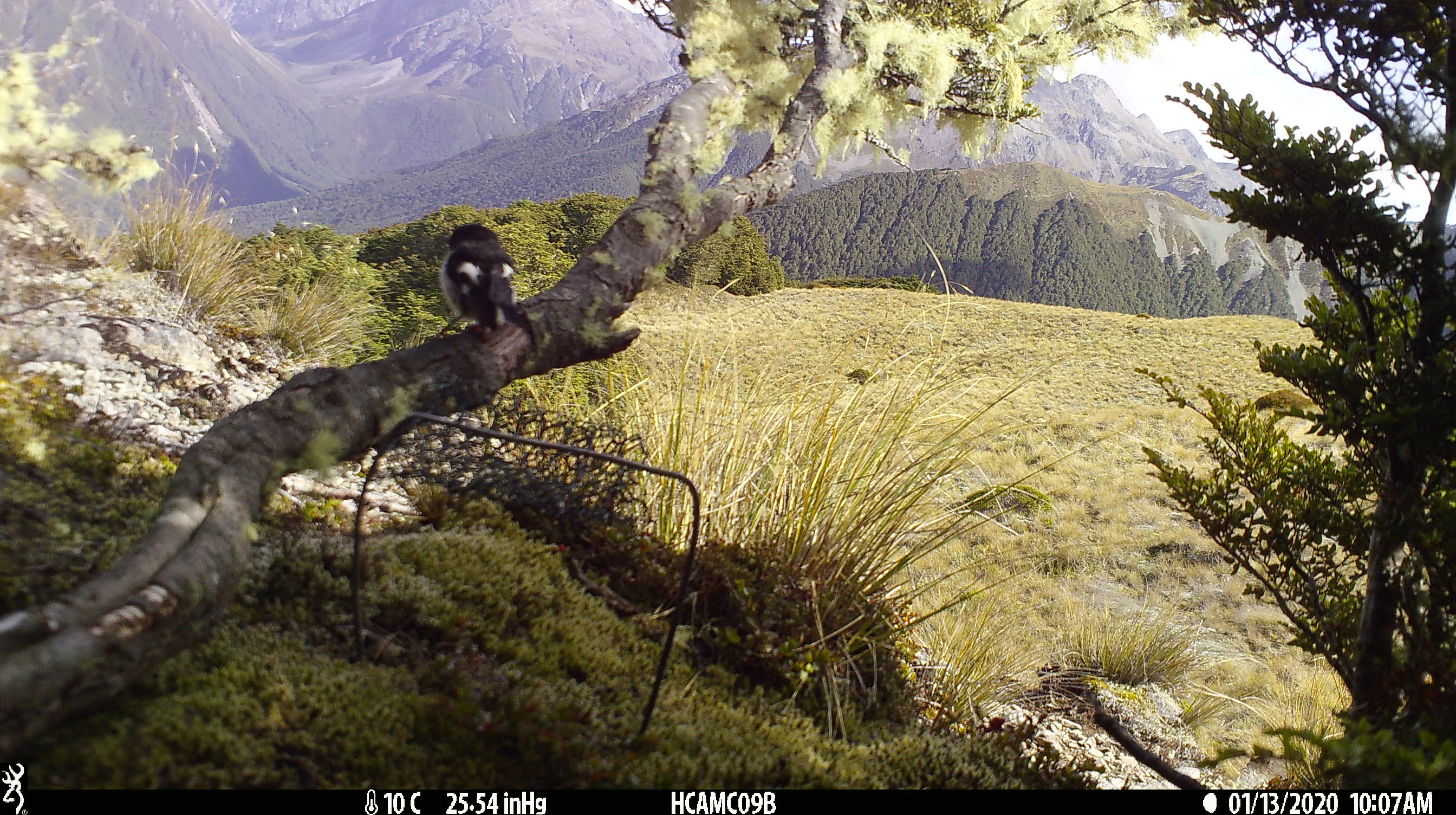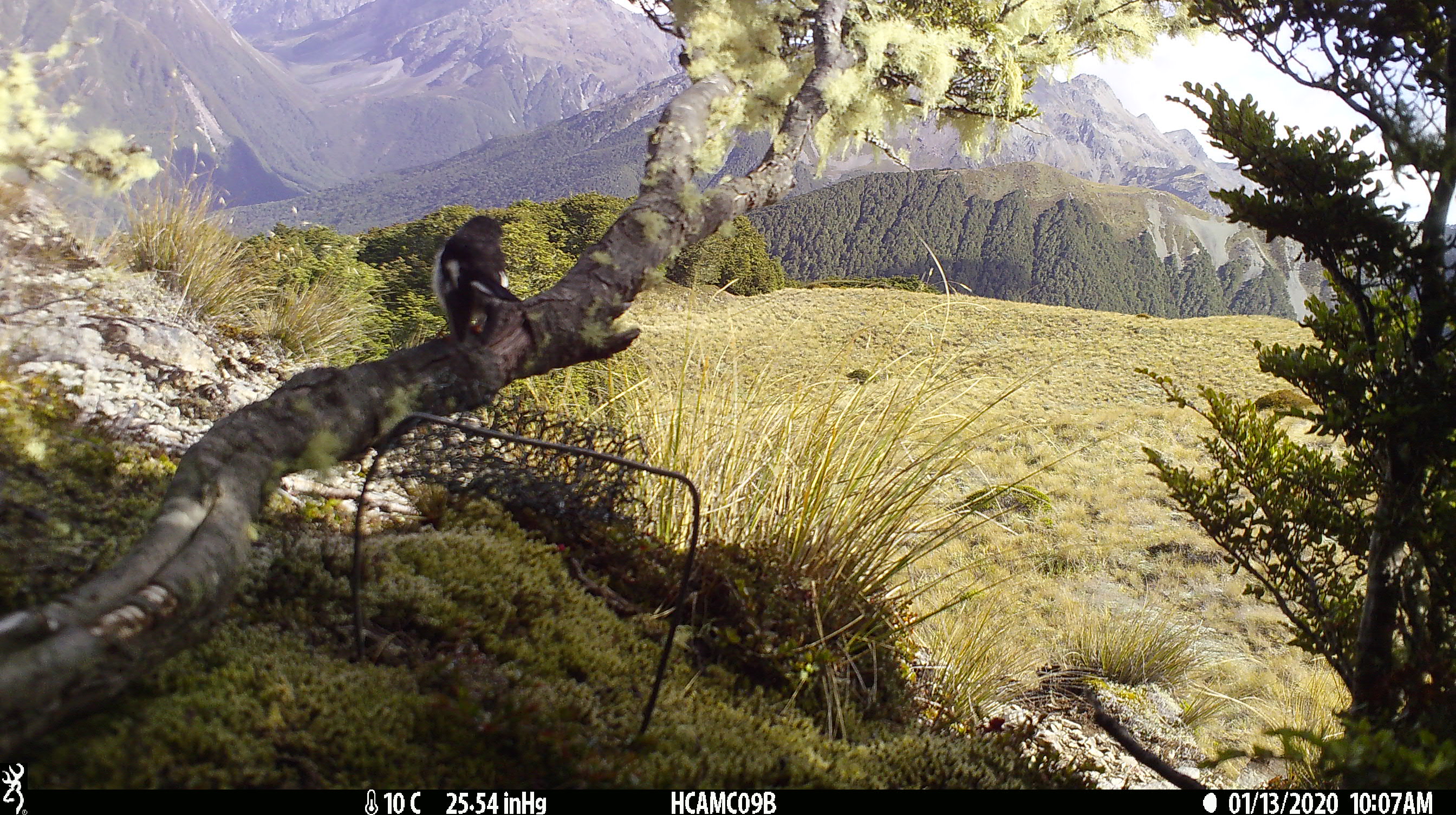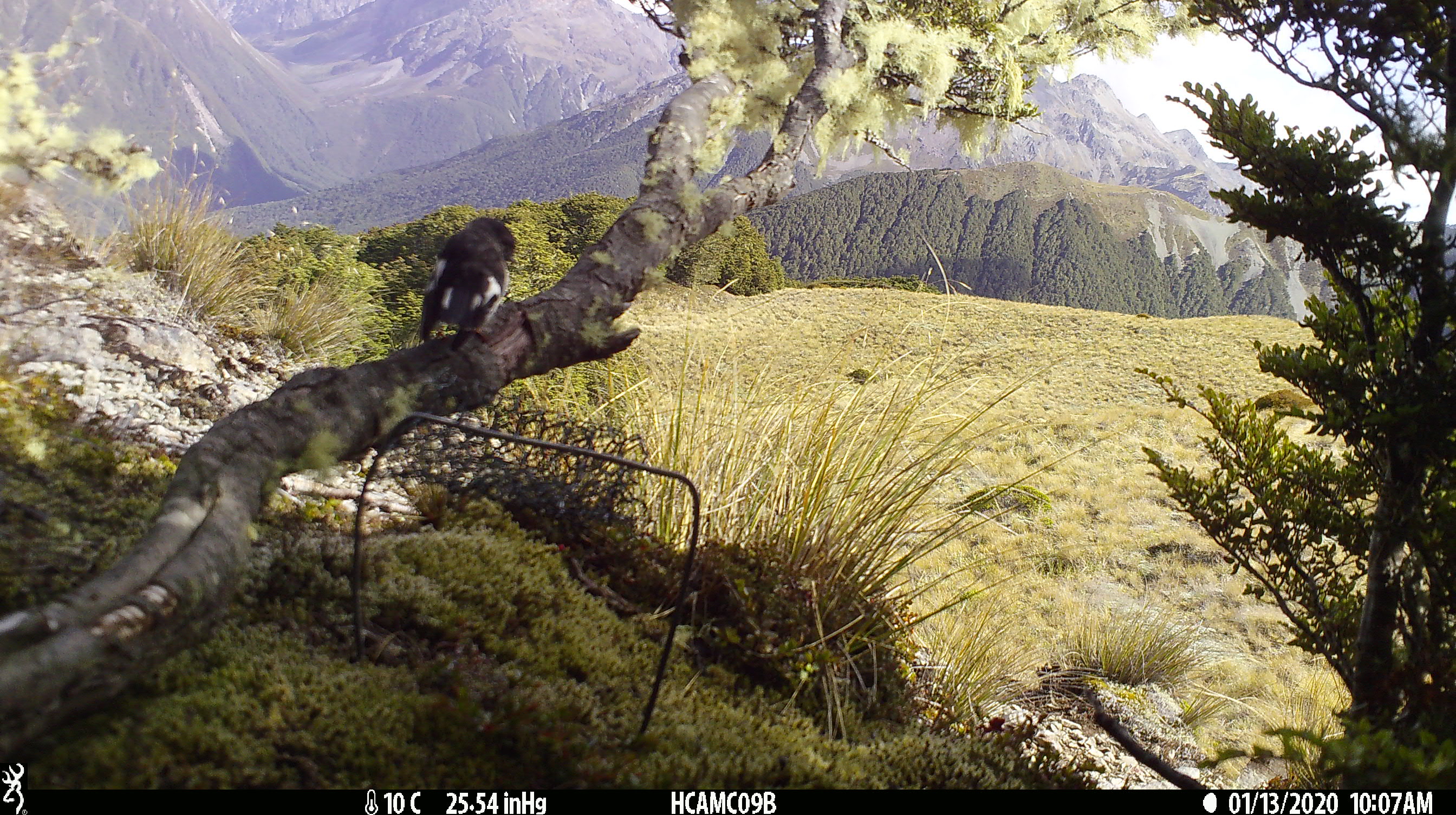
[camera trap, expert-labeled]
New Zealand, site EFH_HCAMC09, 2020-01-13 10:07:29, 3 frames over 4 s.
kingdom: Animalia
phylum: Chordata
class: Aves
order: Passeriformes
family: Petroicidae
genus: Petroica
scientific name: Petroica macrocephala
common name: tomtit